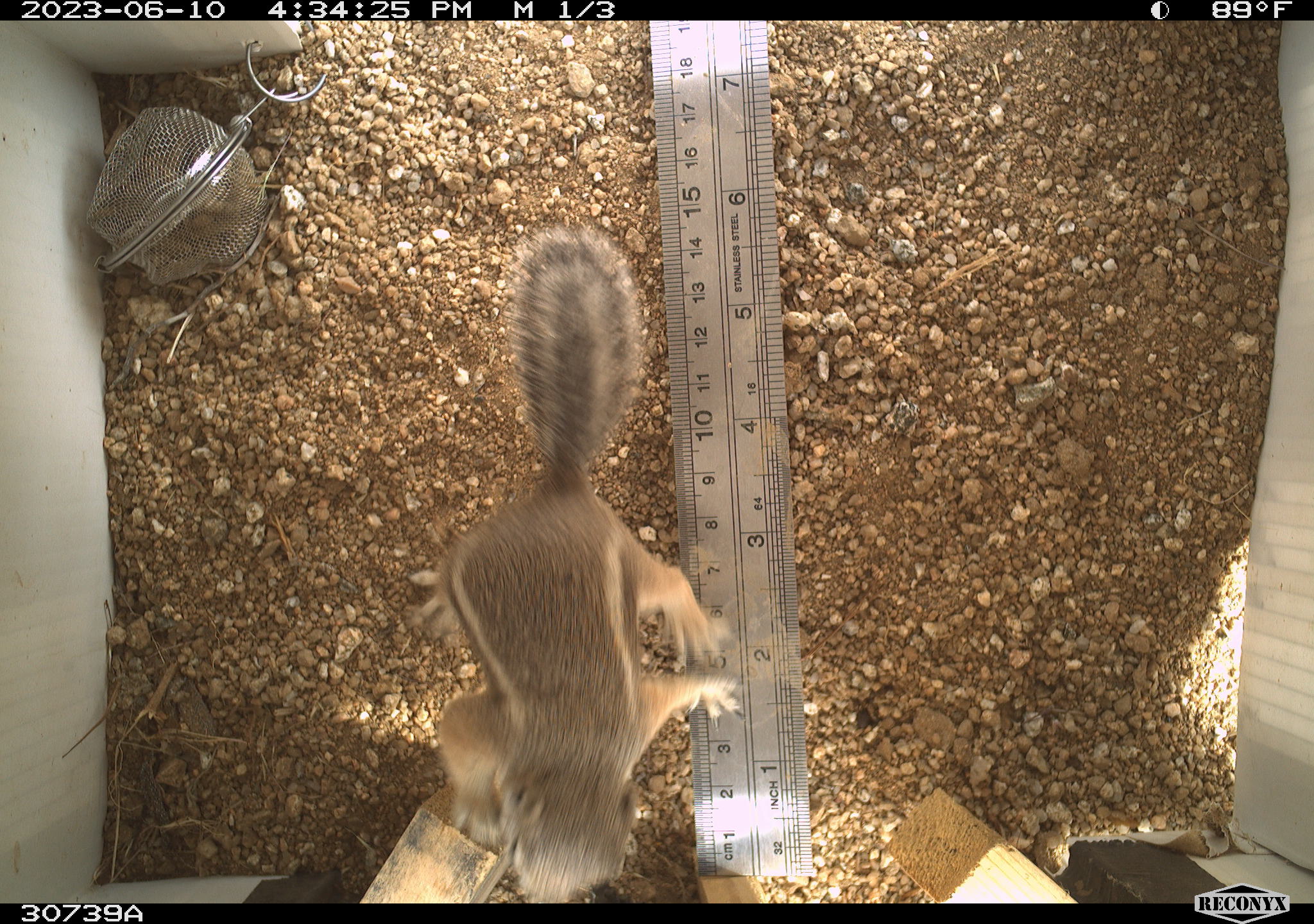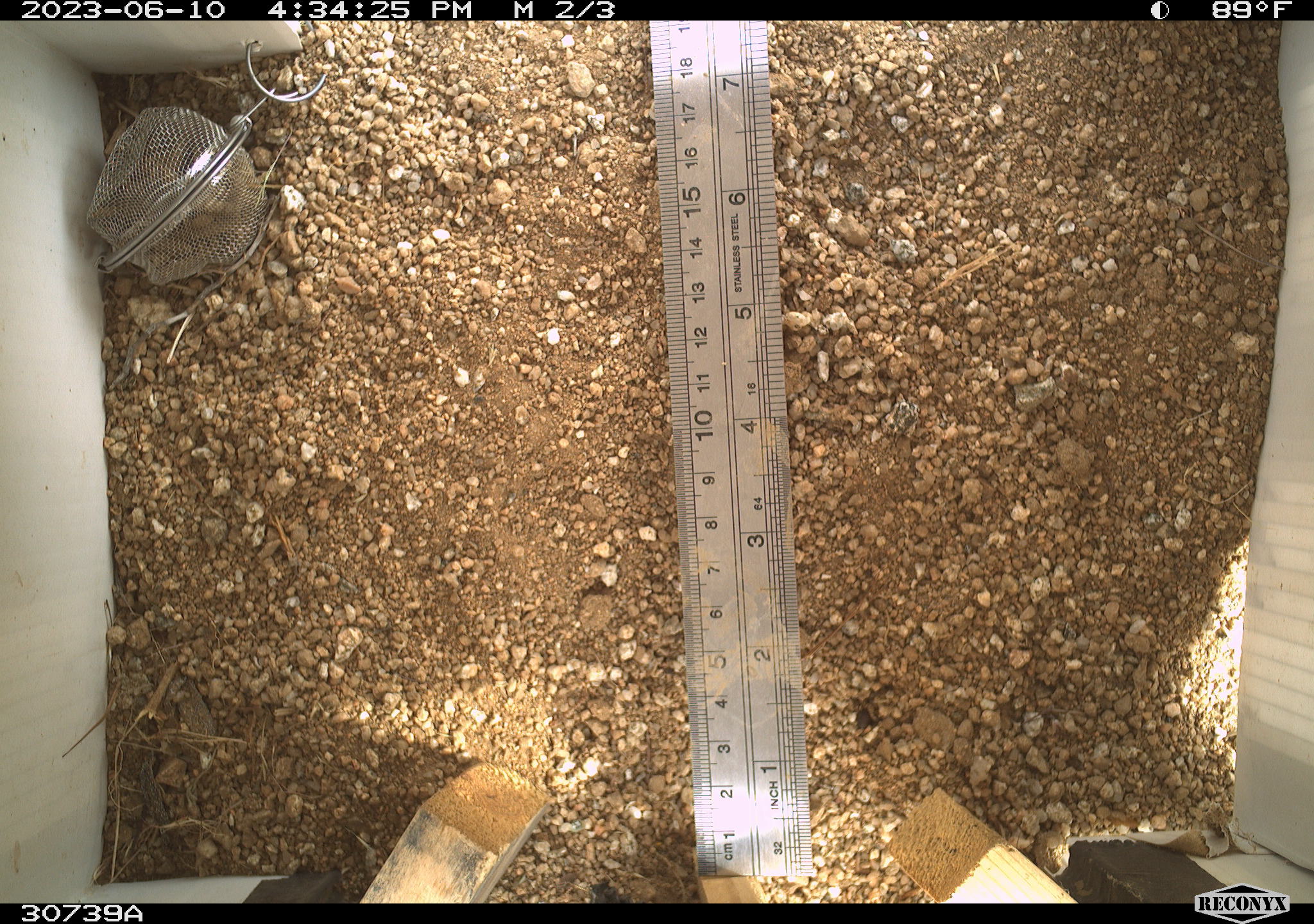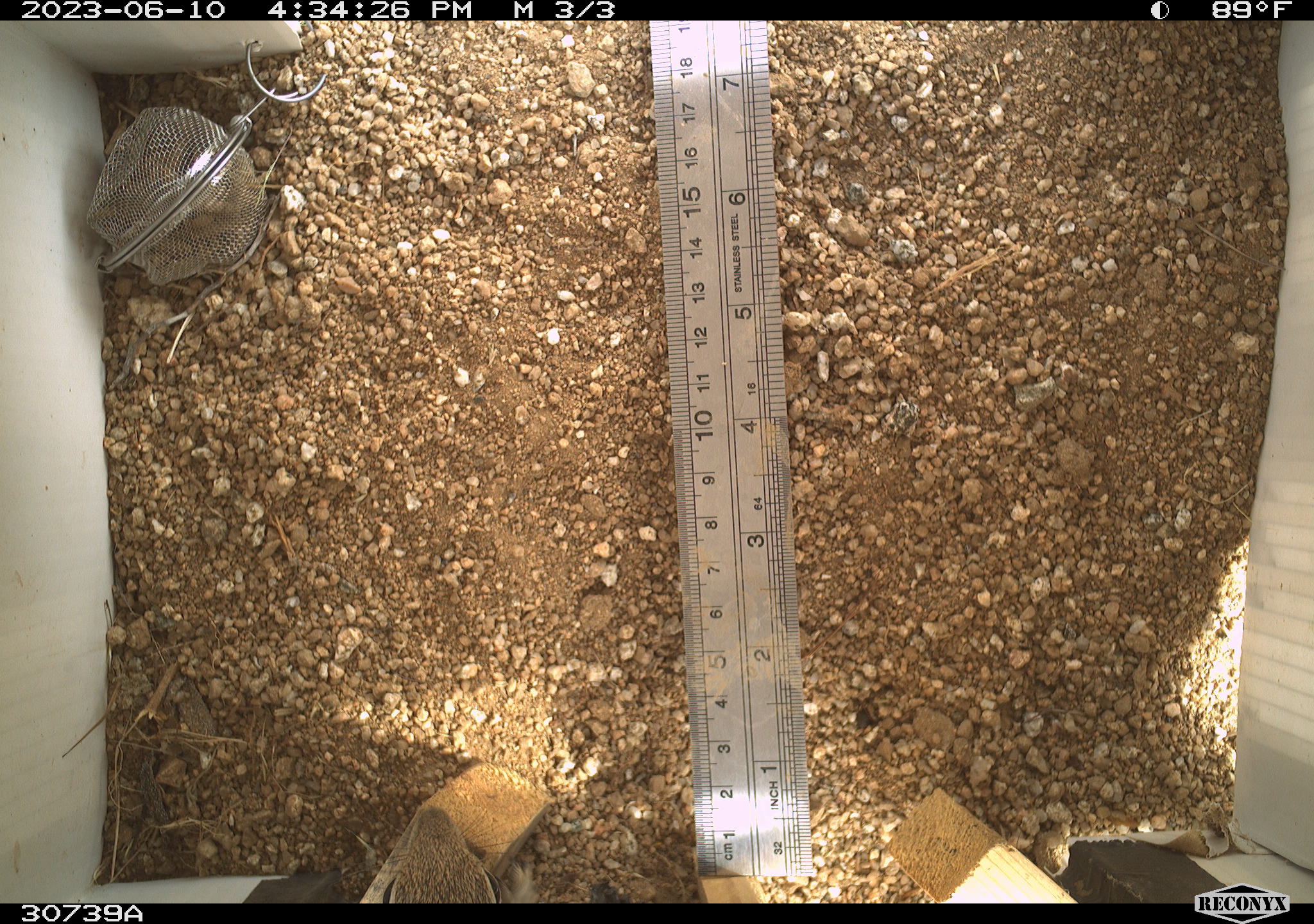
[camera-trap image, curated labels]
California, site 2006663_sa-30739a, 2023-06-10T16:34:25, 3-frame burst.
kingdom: Animalia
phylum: Chordata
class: Mammalia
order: Rodentia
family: Sciuridae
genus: Ammospermophilus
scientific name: Ammospermophilus leucurus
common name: white-tailed antelope squirrel